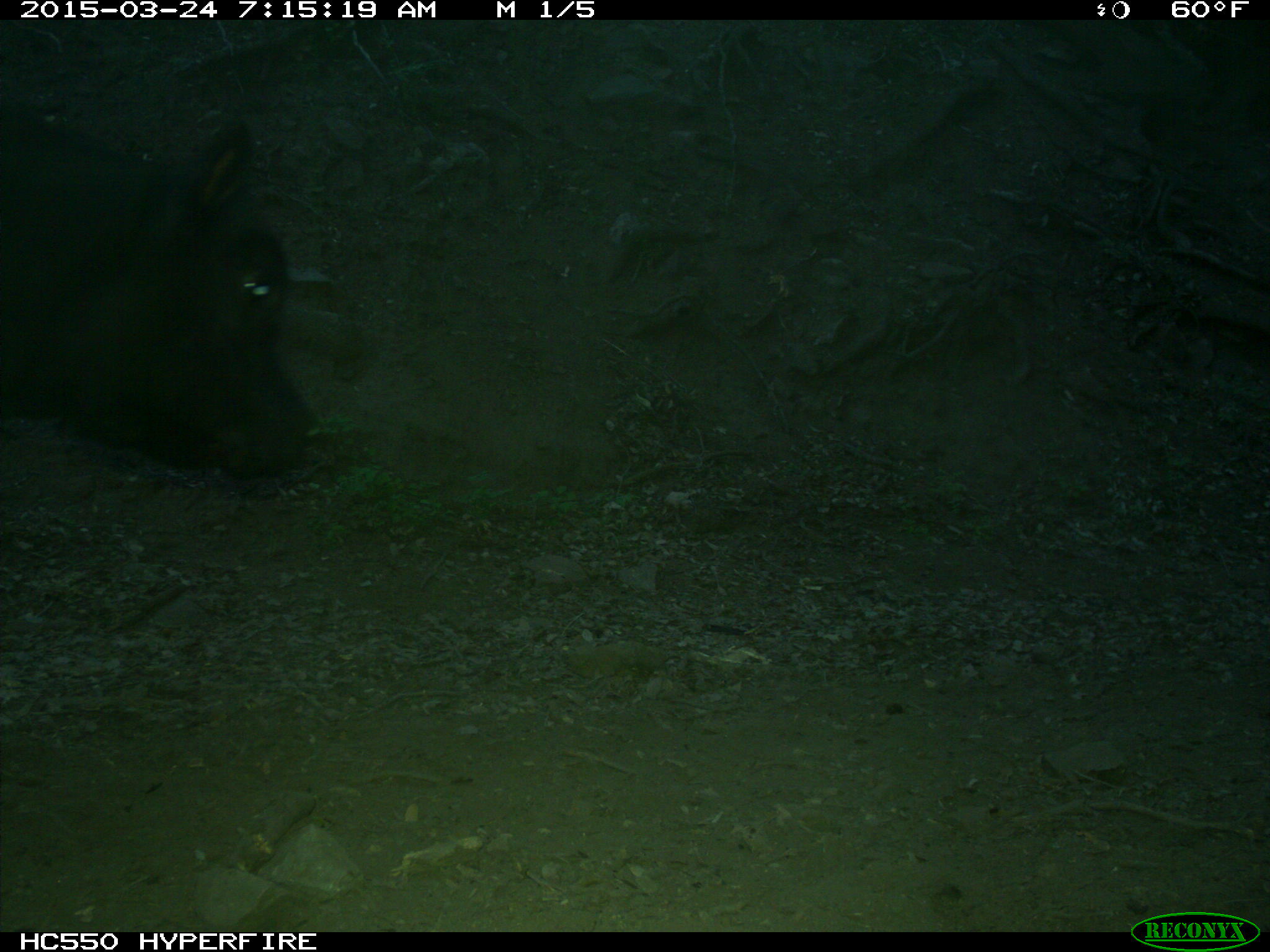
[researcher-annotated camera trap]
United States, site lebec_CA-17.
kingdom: Animalia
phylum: Chordata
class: Mammalia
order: Artiodactyla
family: Bovidae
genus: Bos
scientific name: Bos taurus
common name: domestic cow